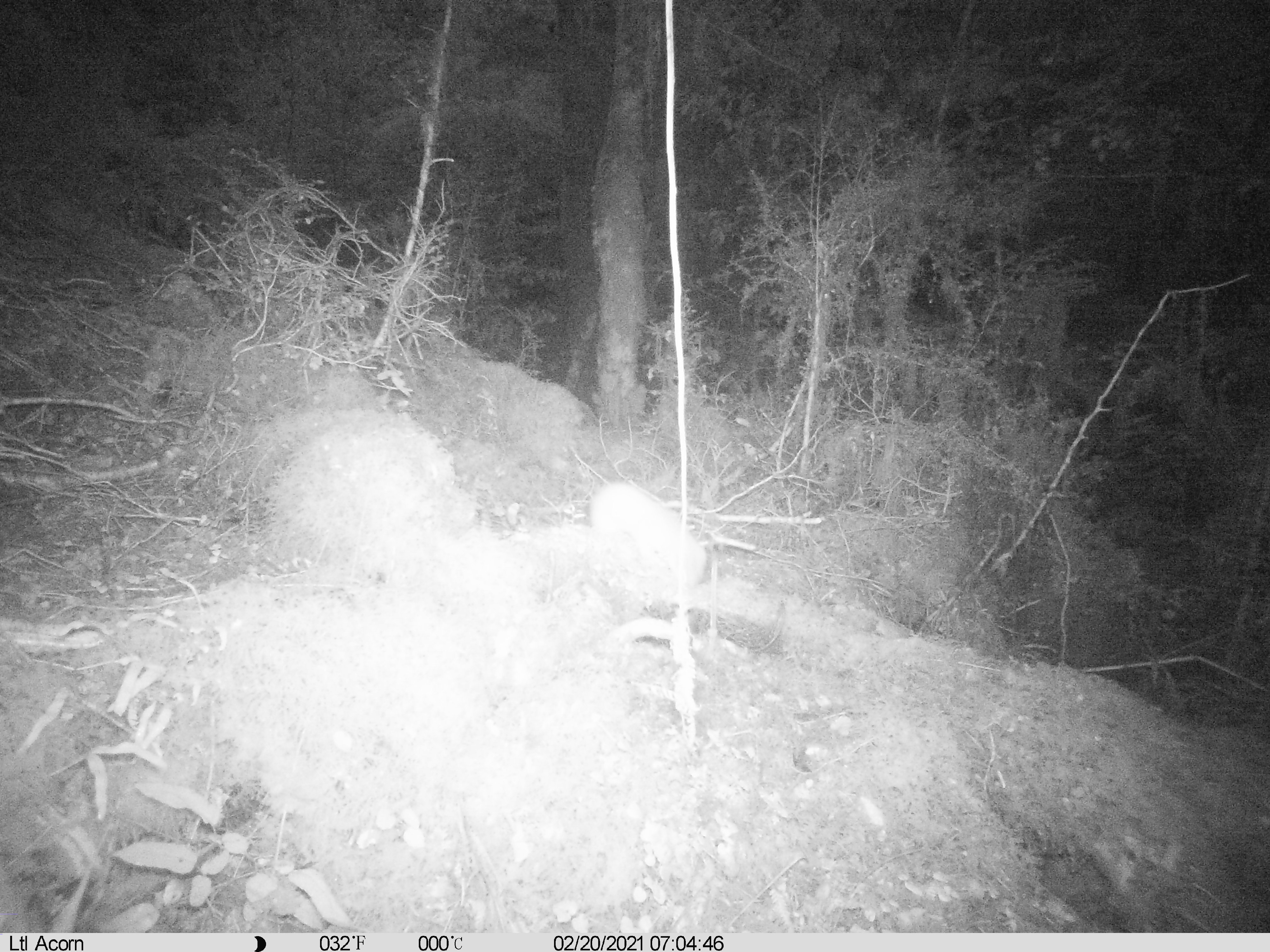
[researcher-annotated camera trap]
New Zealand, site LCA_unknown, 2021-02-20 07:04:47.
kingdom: Animalia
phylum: Chordata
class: Mammalia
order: Carnivora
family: Mustelidae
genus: Mustela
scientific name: Mustela erminea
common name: stoat